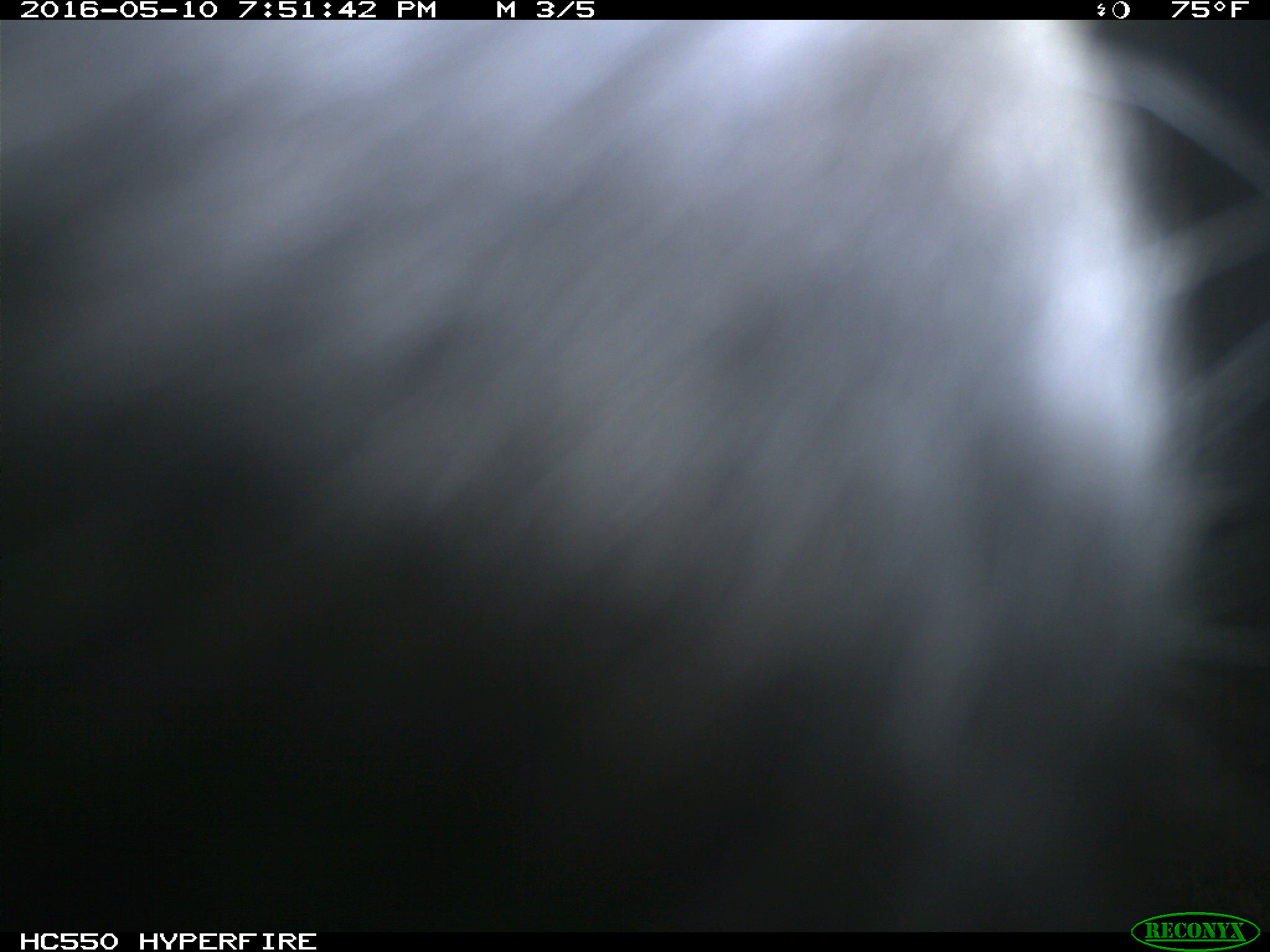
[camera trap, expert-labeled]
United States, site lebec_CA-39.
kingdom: Animalia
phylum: Chordata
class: Mammalia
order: Artiodactyla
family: Bovidae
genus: Bos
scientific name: Bos taurus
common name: domestic cow